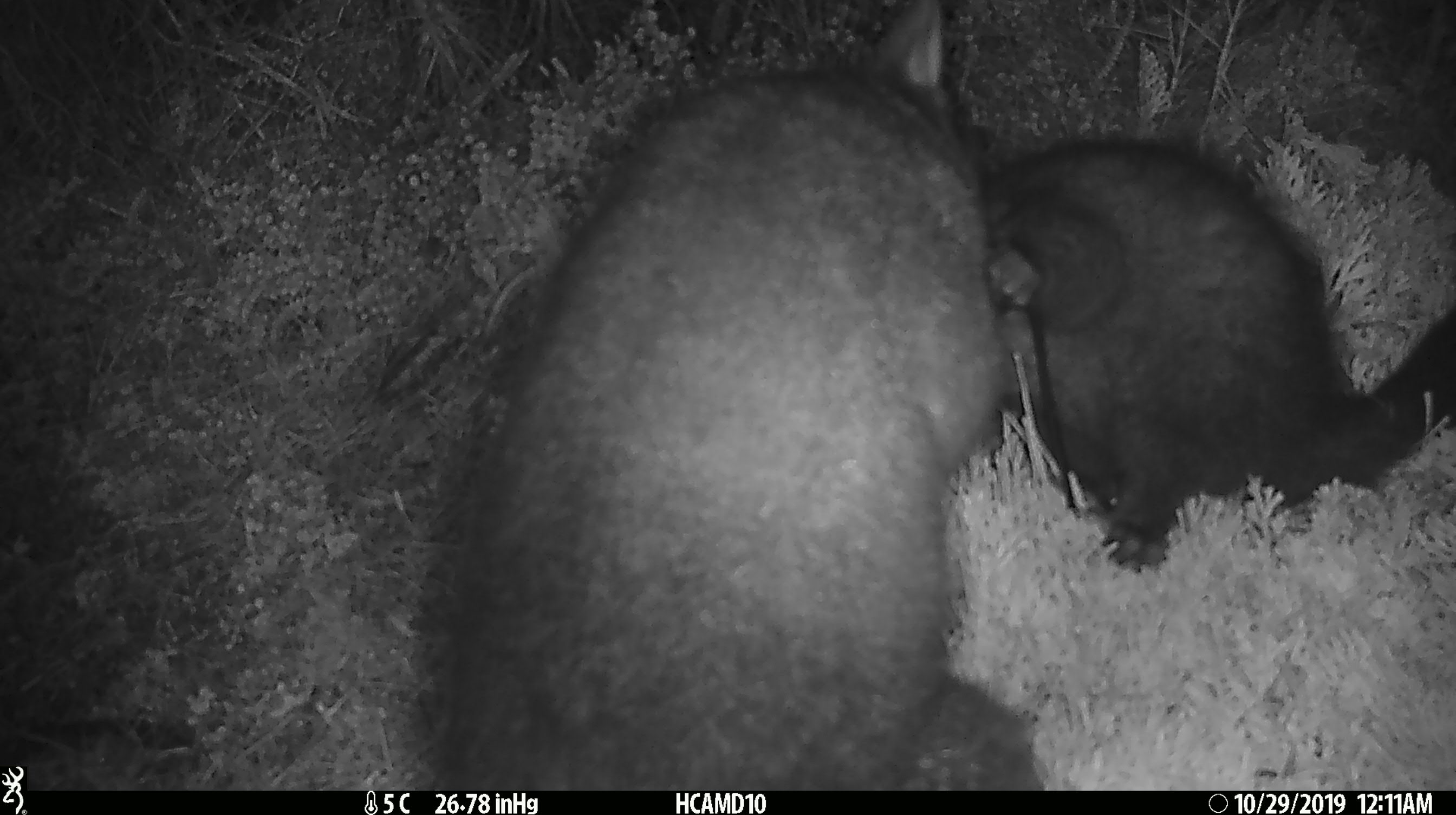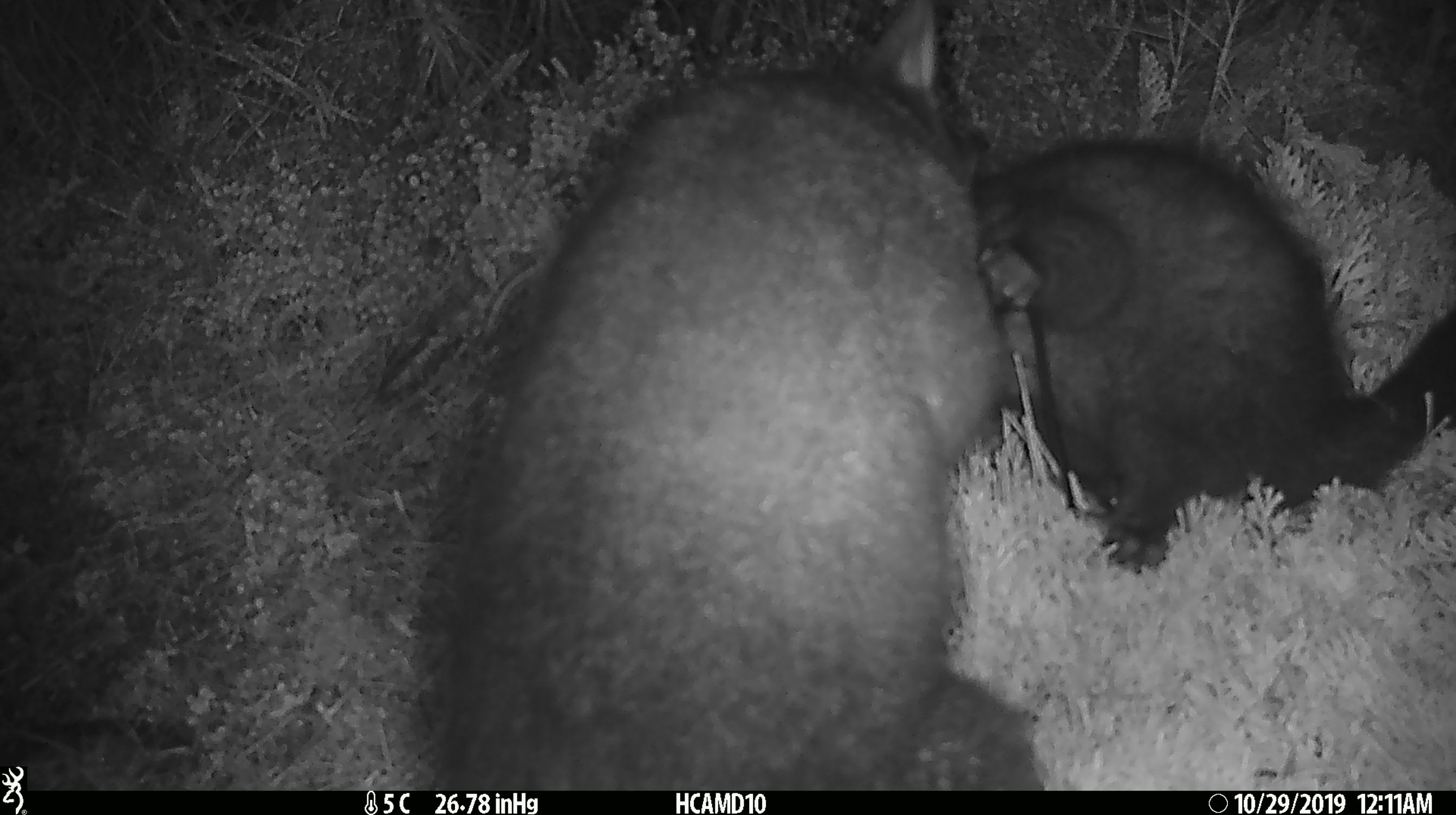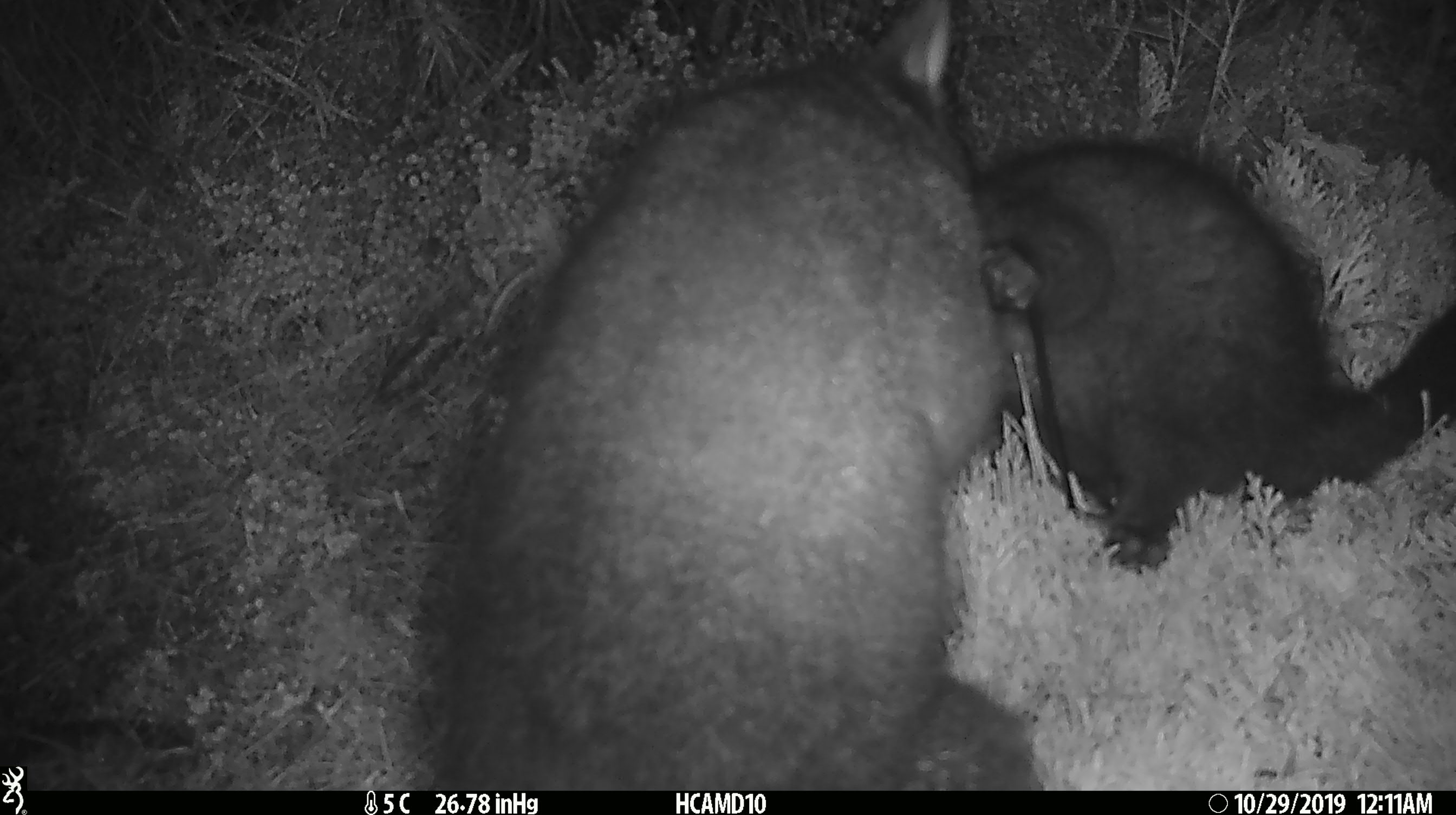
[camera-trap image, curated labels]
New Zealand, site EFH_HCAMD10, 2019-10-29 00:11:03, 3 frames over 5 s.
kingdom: Animalia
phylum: Chordata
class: Mammalia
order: Diprotodontia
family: Phalangeridae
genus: Trichosurus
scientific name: Trichosurus vulpecula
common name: common brushtail possum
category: possum